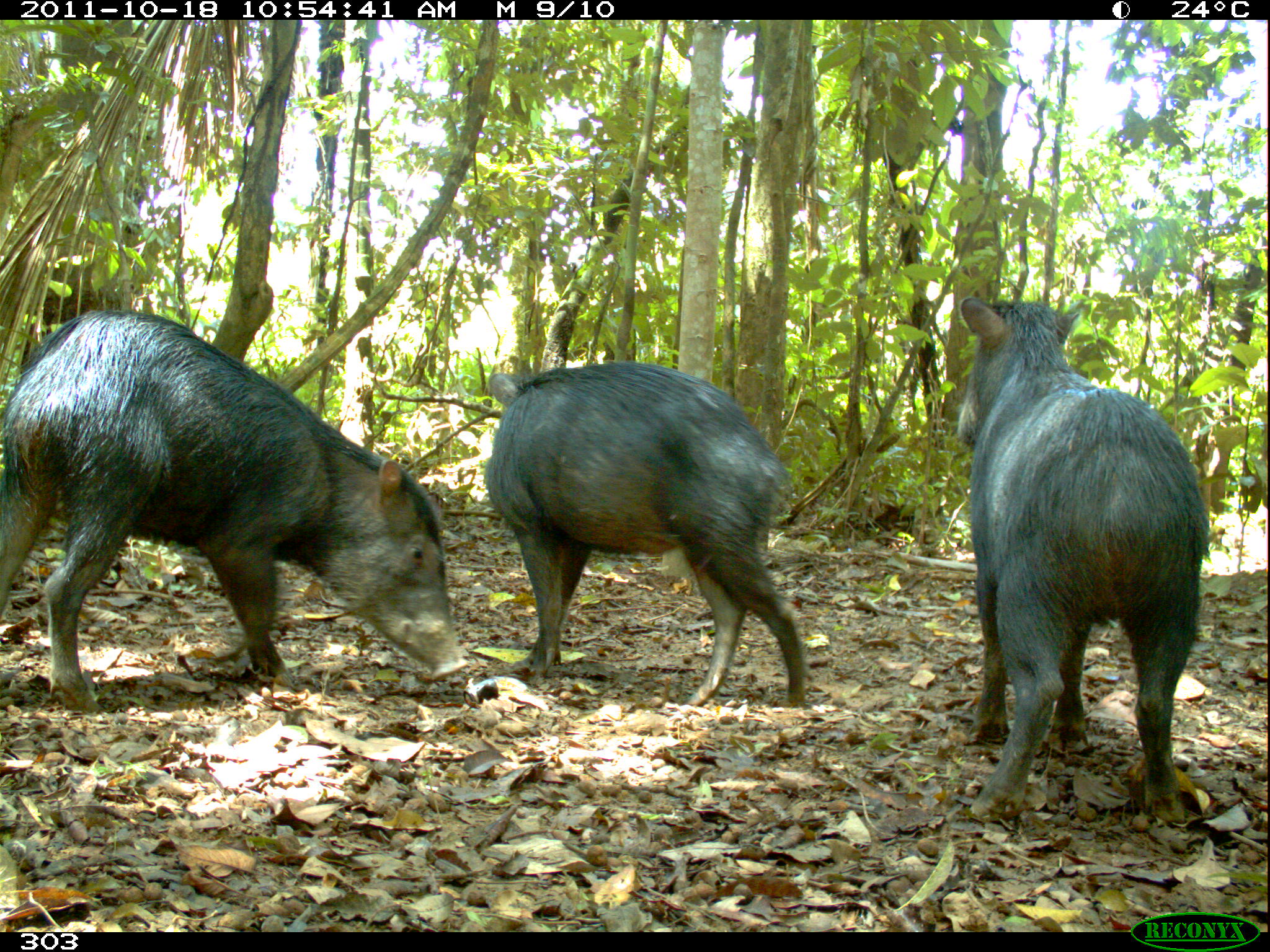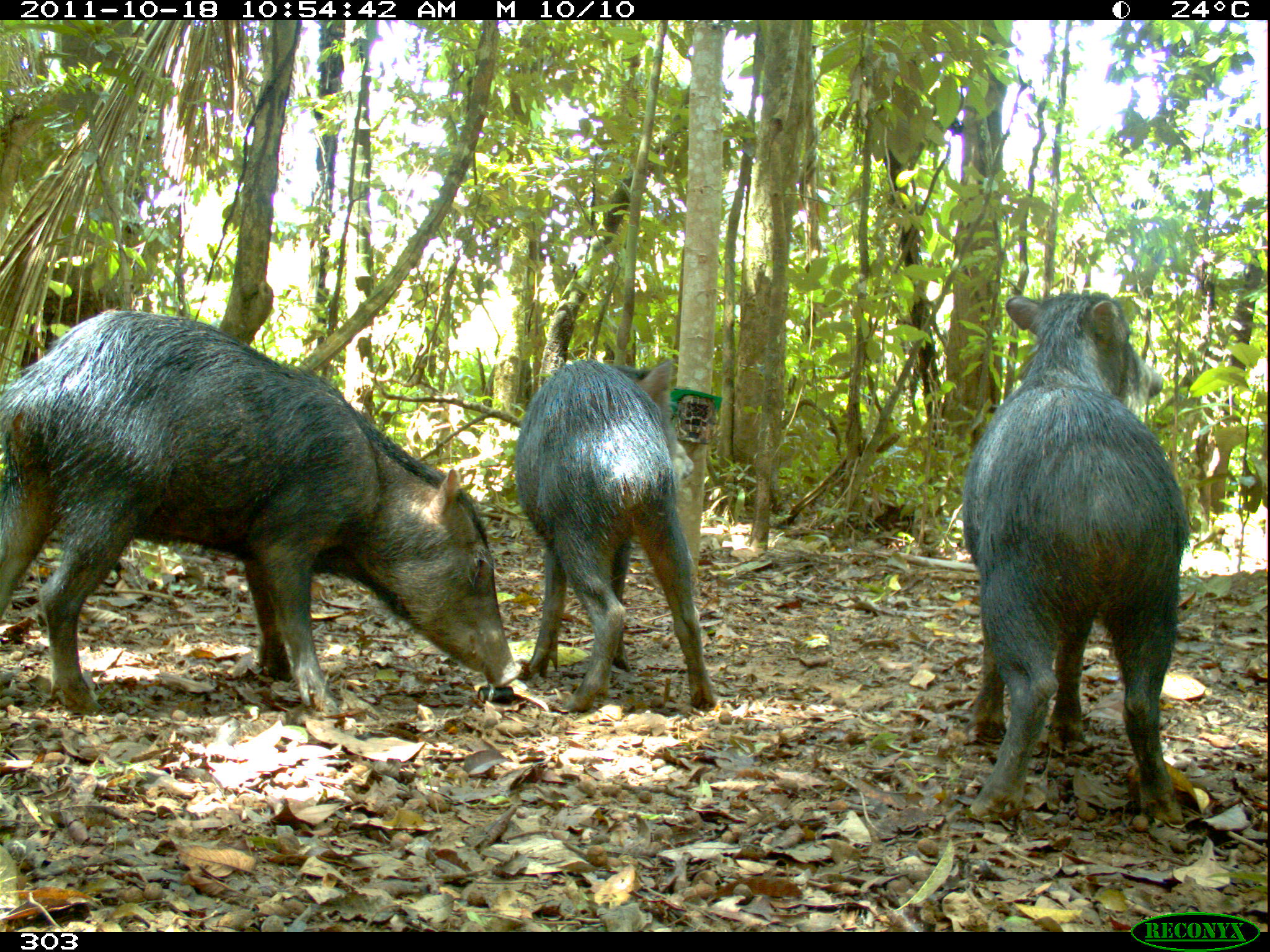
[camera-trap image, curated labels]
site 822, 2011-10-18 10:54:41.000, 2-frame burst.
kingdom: Animalia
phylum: Chordata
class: Mammalia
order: Artiodactyla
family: Tayassuidae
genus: Tayassu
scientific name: Tayassu pecari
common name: white-lipped peccary